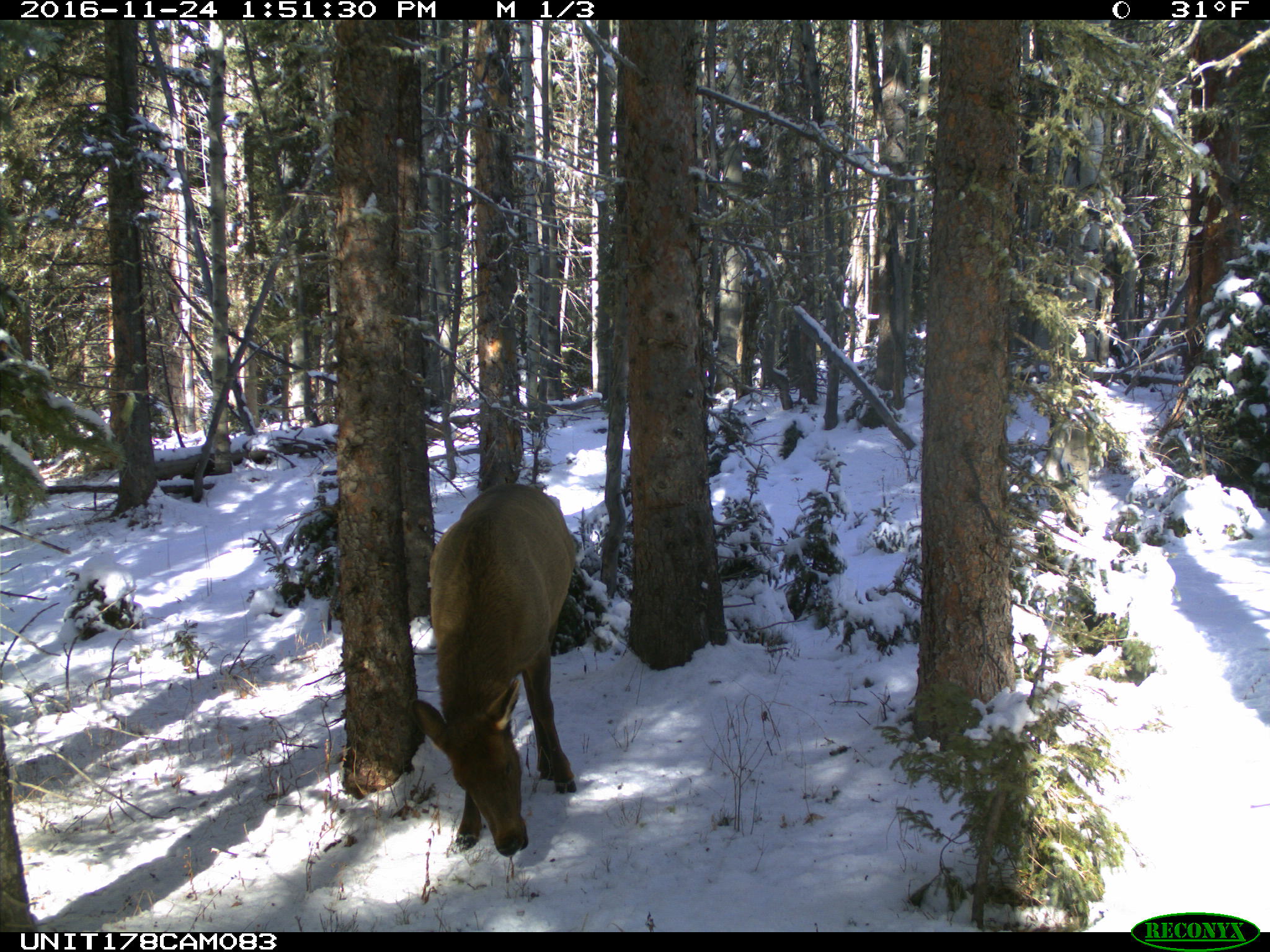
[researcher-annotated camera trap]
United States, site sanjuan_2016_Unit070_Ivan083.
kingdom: Animalia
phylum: Chordata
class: Mammalia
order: Artiodactyla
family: Cervidae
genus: Cervus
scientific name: Cervus elaphus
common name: red deer